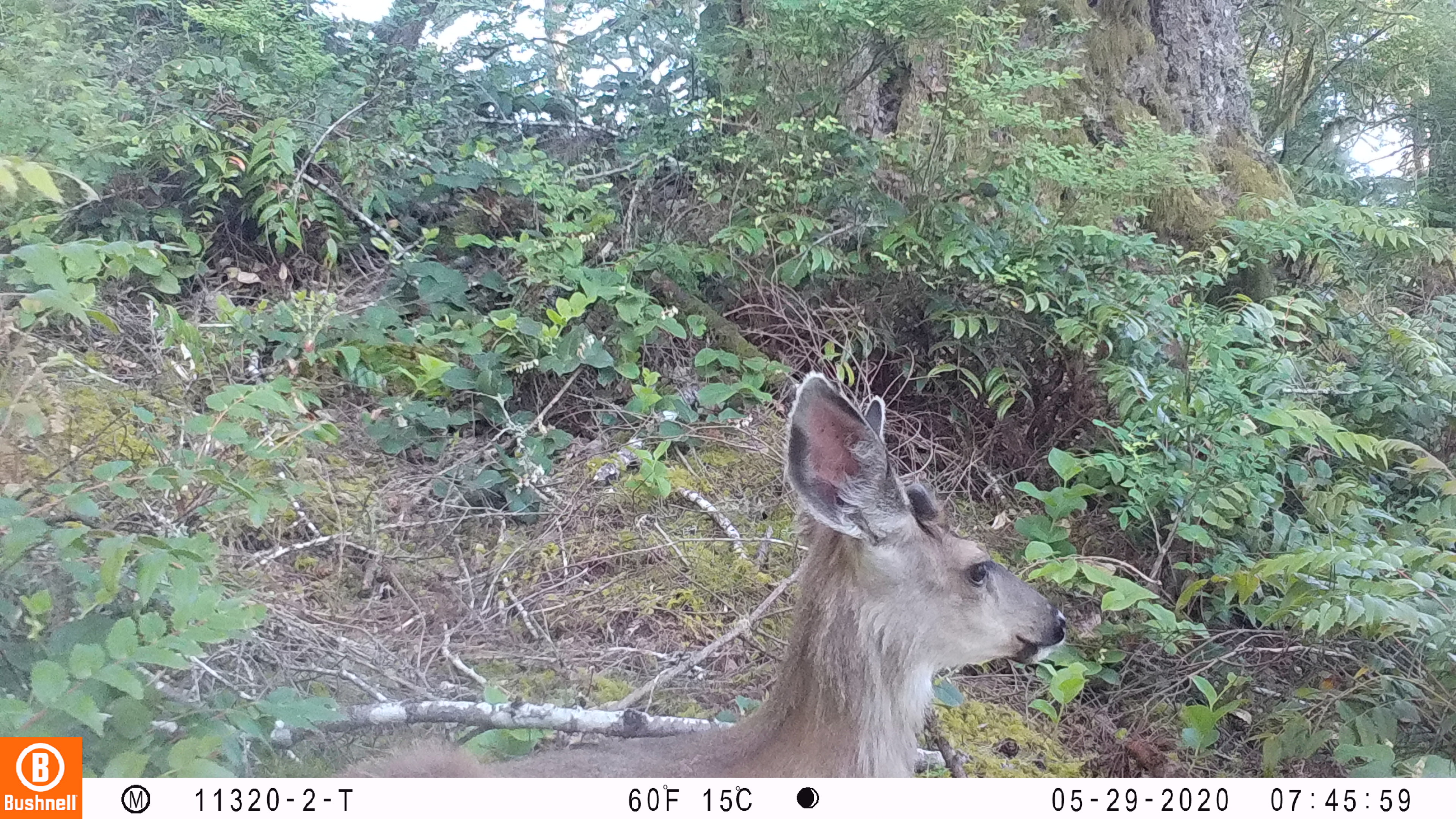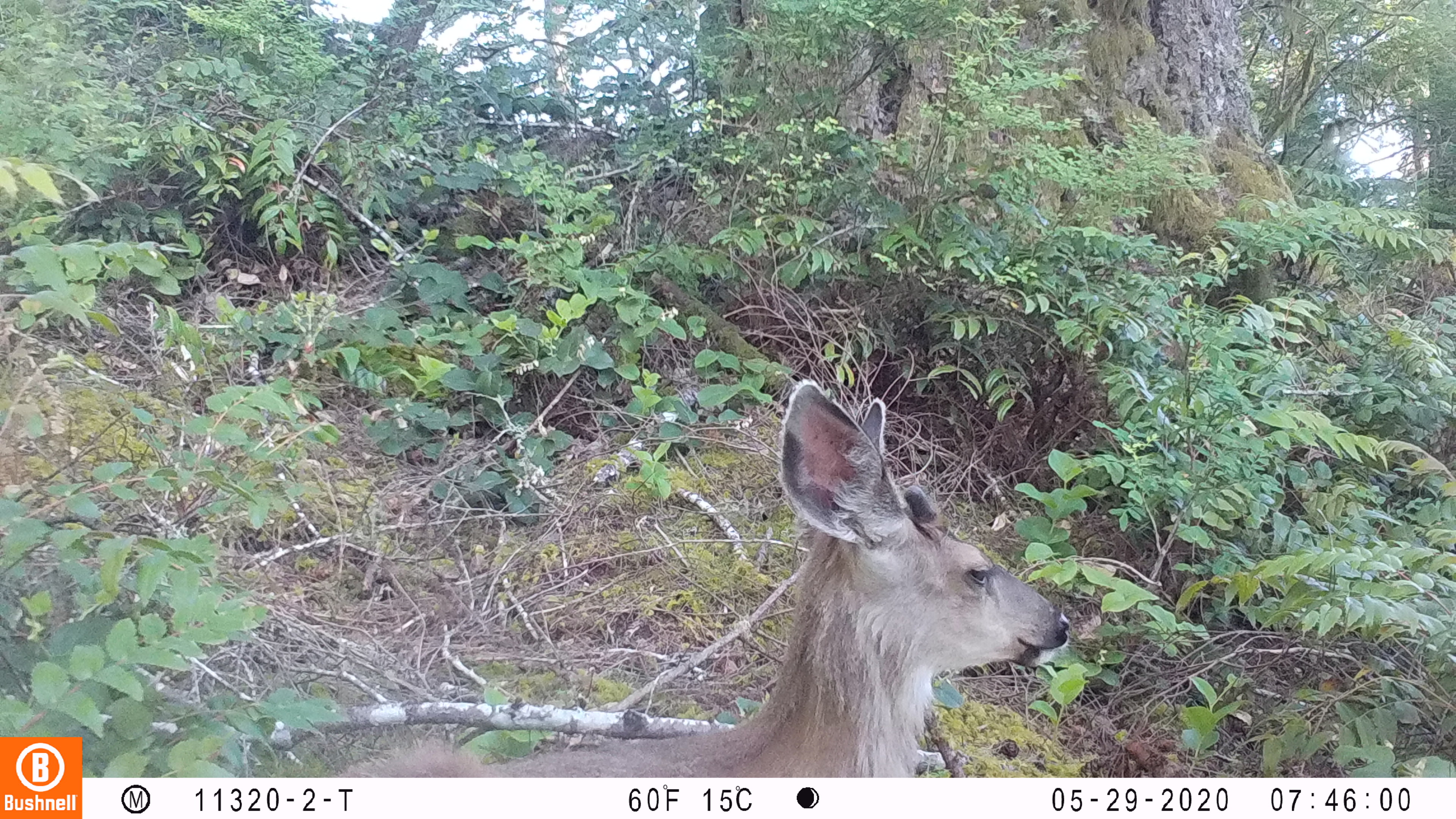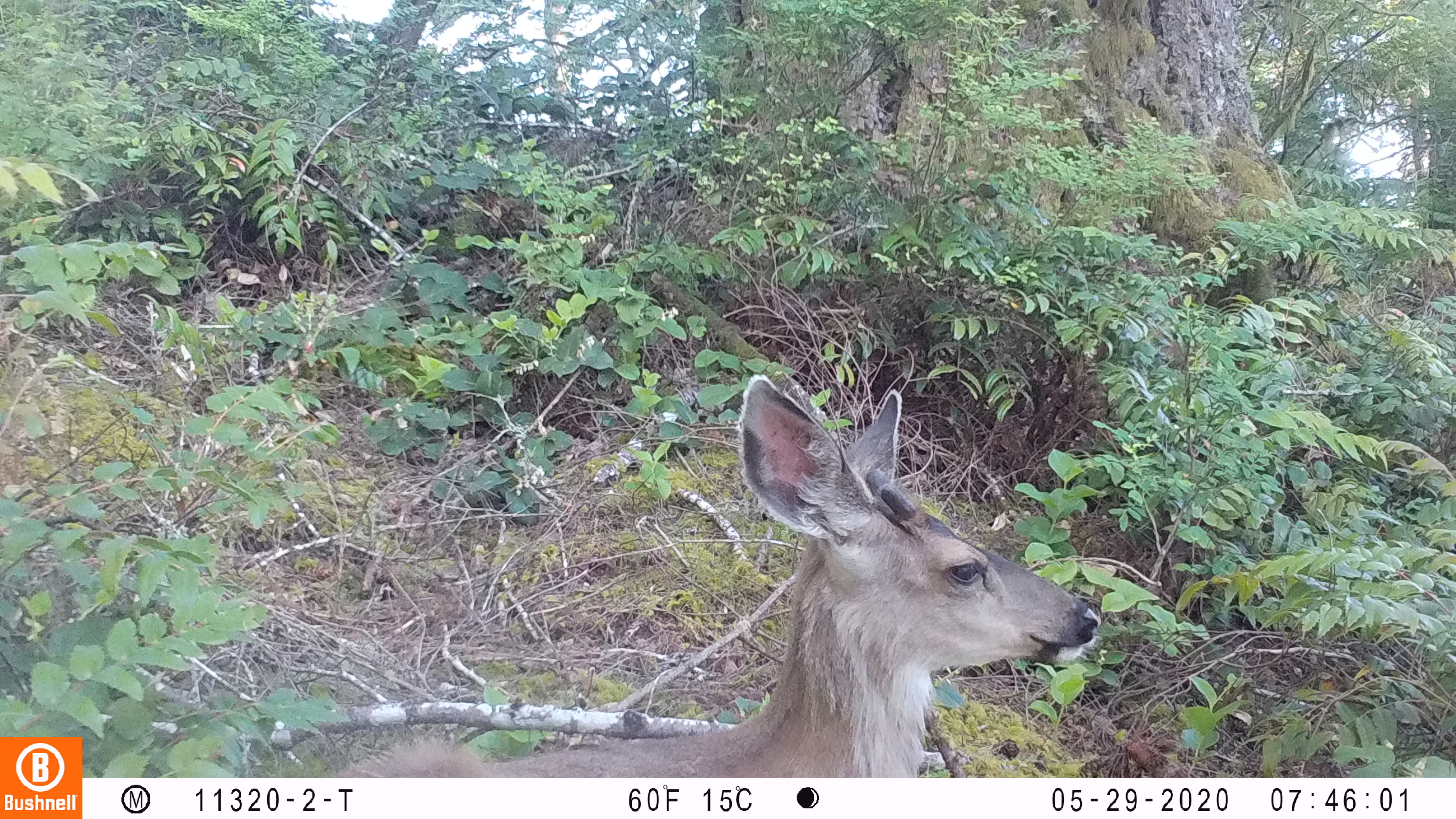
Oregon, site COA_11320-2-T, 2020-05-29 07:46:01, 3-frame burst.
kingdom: Animalia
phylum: Chordata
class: Mammalia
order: Artiodactyla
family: Cervidae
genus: Odocoileus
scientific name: Odocoileus hemionus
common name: black-tailed deer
Black-tailed deer (Odocoileus hemionus).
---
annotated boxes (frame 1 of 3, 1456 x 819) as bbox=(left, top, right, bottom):
black-tailed deer: bbox=(345, 359, 1075, 766)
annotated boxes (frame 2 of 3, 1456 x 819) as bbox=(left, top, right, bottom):
black-tailed deer: bbox=(355, 364, 1092, 772)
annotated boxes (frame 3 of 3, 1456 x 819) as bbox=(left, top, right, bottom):
black-tailed deer: bbox=(340, 363, 1123, 776)